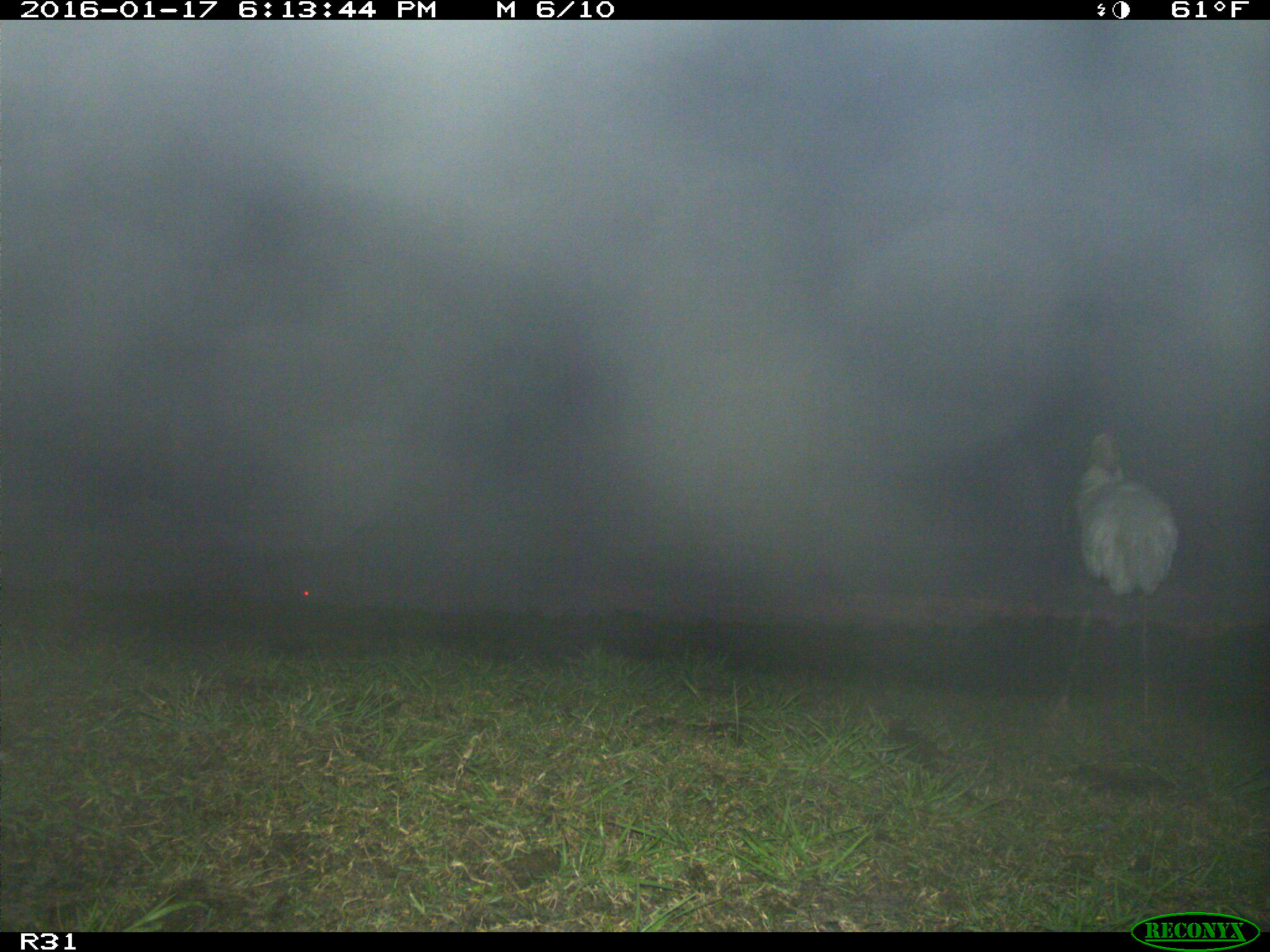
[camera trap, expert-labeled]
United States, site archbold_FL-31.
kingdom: Animalia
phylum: Chordata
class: Aves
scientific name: Aves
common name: birds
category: unidentified bird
Unidentified bird (birds) (Aves).